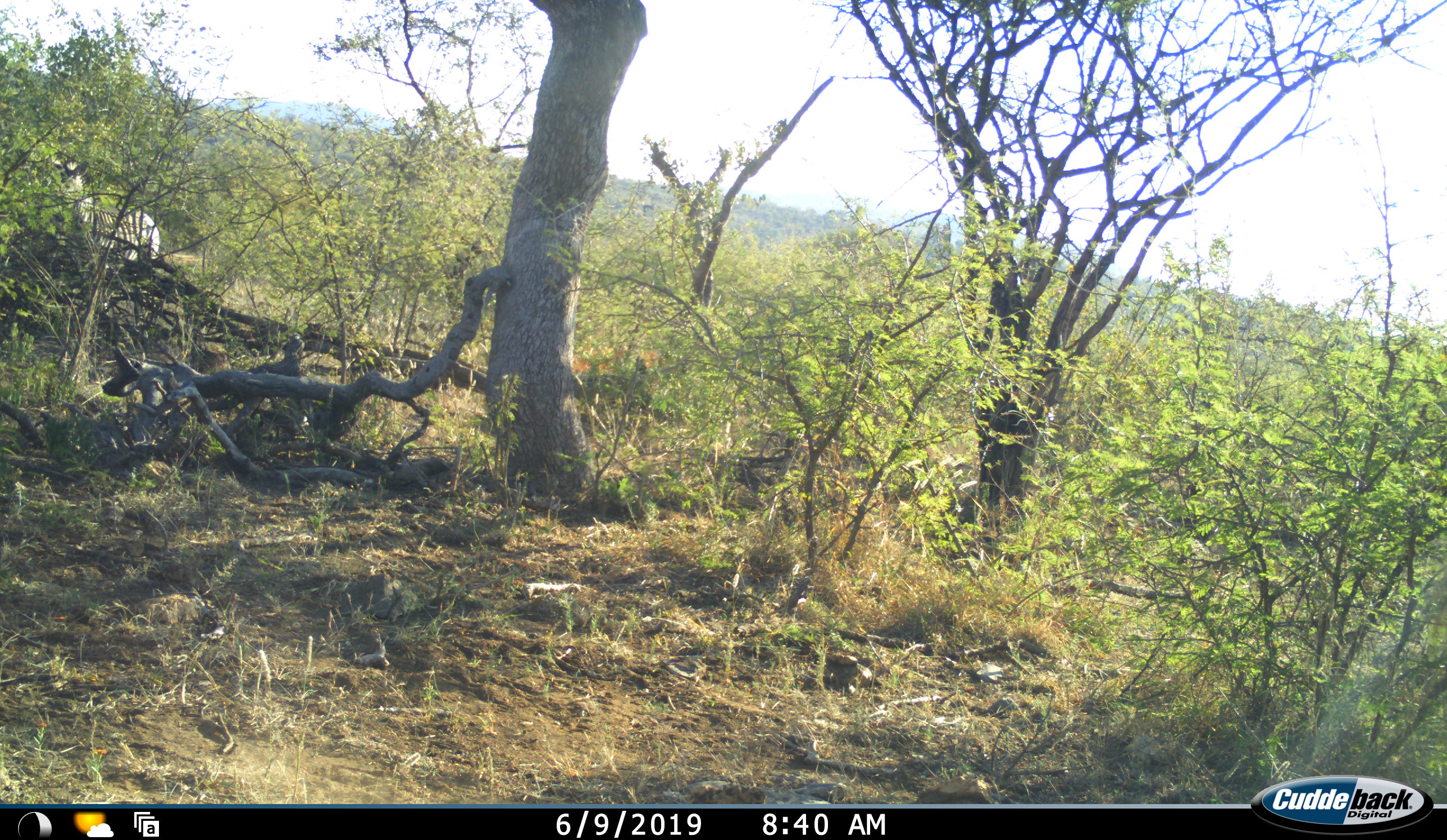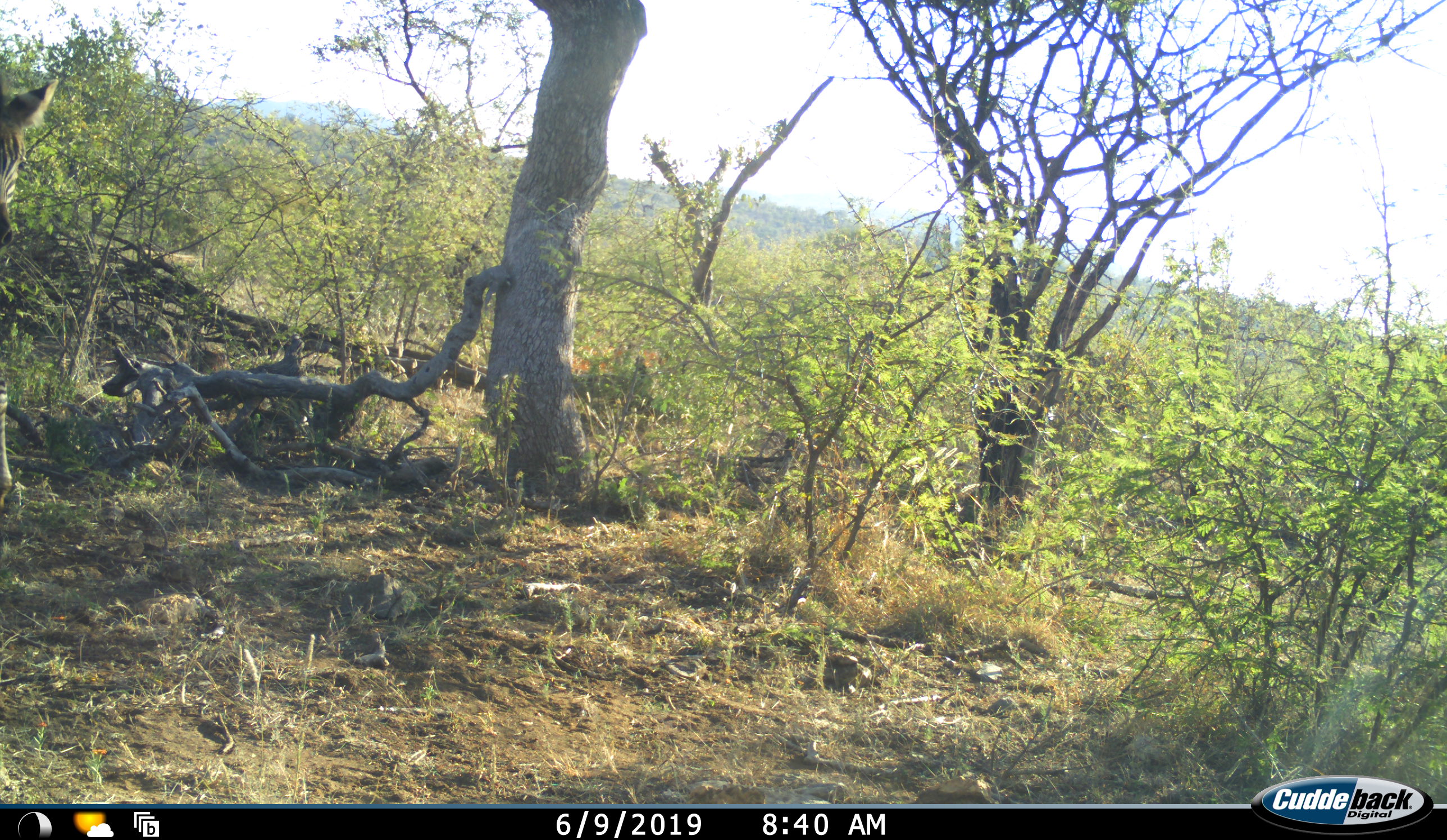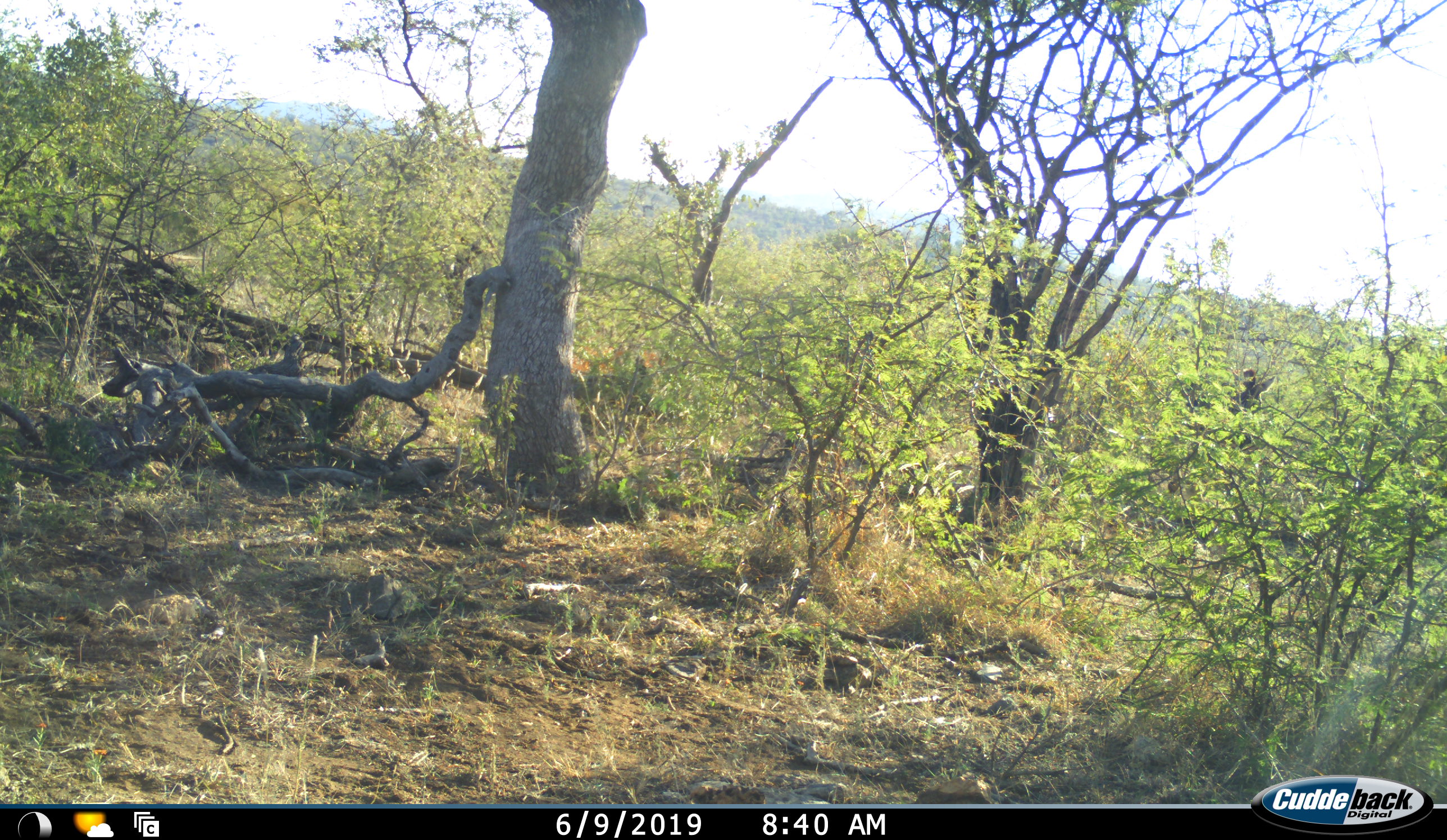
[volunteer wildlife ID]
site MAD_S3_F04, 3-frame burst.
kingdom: Animalia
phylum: Chordata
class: Mammalia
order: Perissodactyla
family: Equidae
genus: Equus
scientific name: Equus quagga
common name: plains zebra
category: zebraplains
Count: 2.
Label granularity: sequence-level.